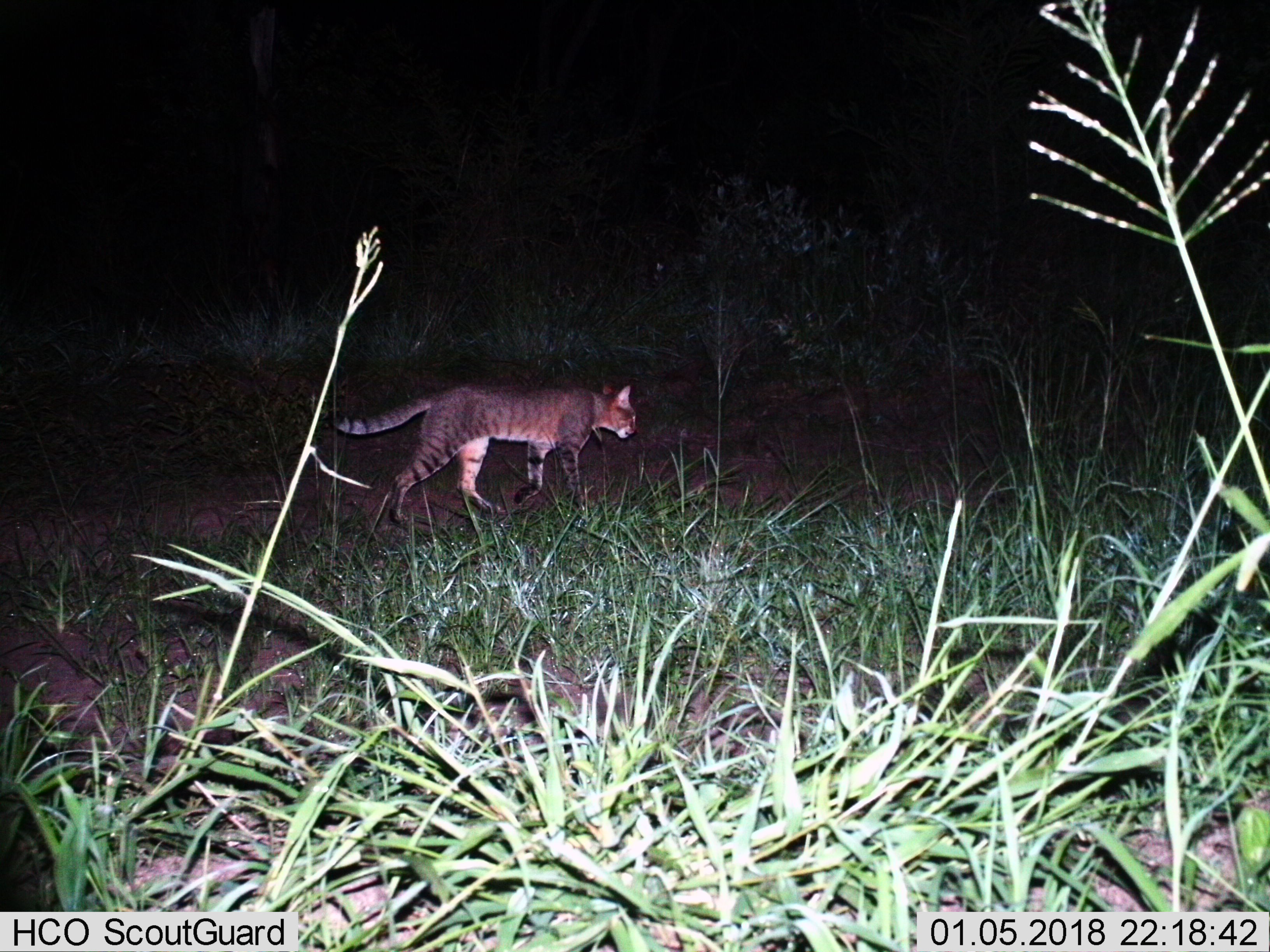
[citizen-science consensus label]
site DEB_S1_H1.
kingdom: Animalia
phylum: Chordata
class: Mammalia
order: Carnivora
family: Felidae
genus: Felis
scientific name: Felis lybica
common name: african wild cat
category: africanwildcat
Africanwildcat (african wild cat) (Felis lybica), count 1. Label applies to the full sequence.